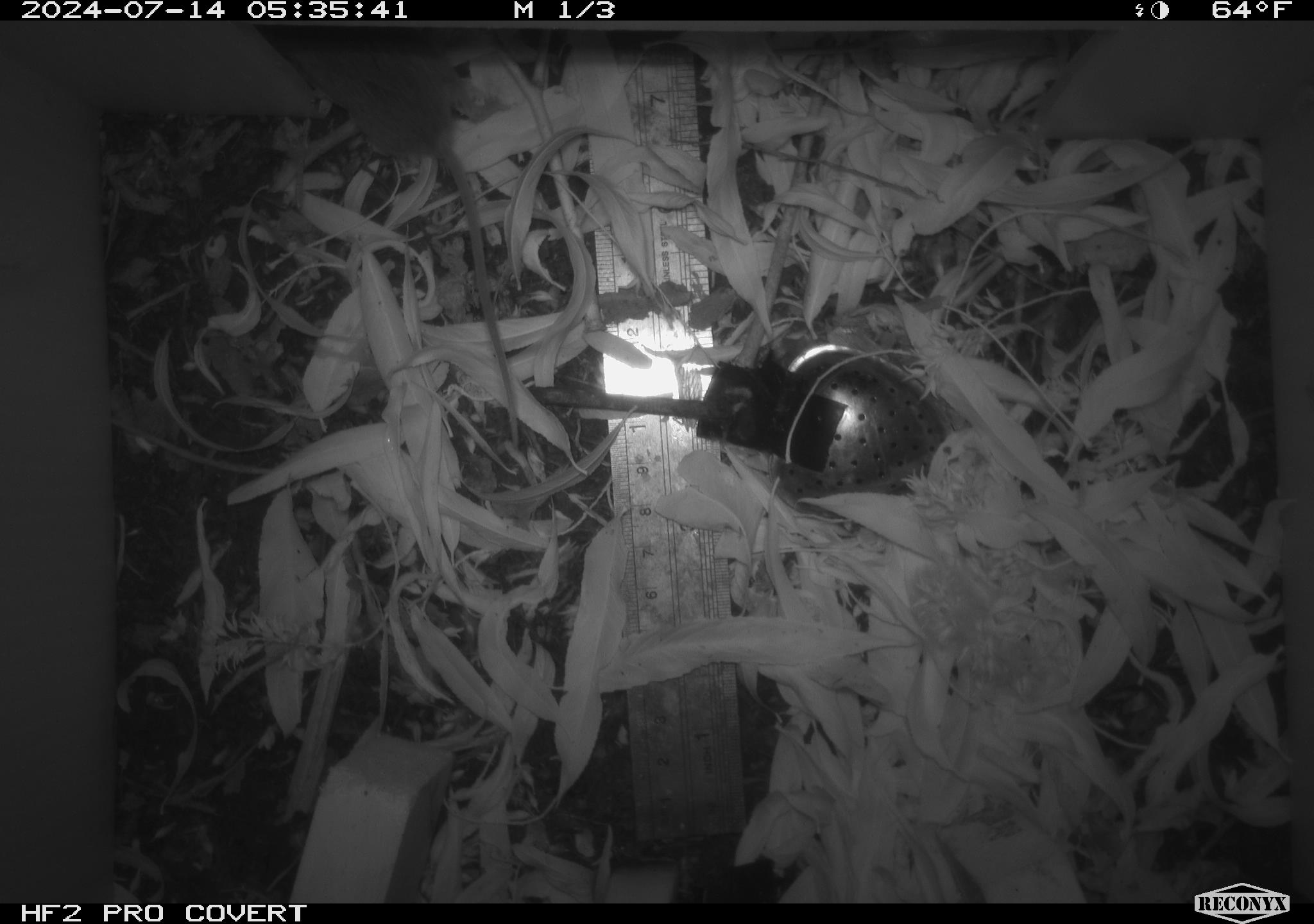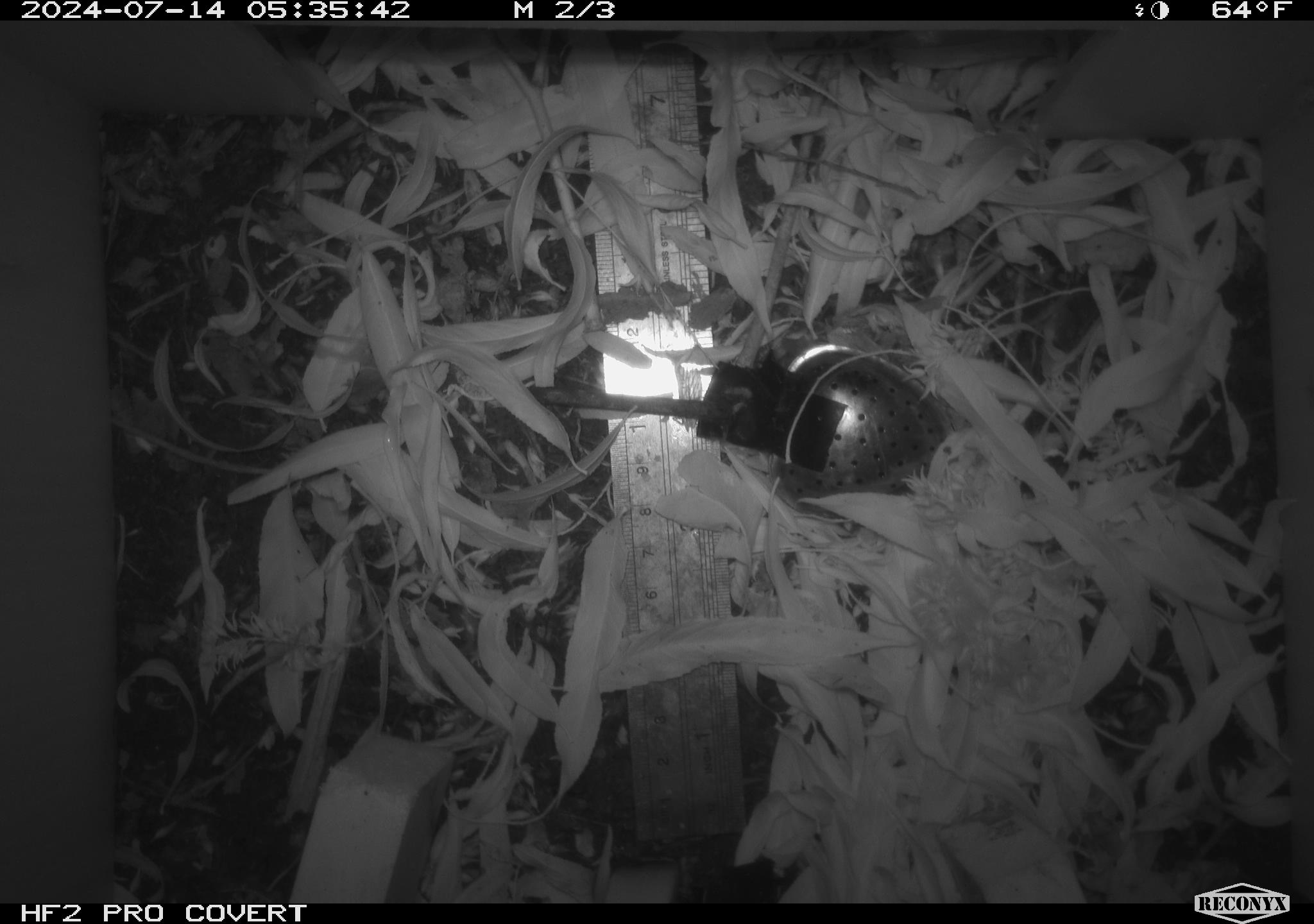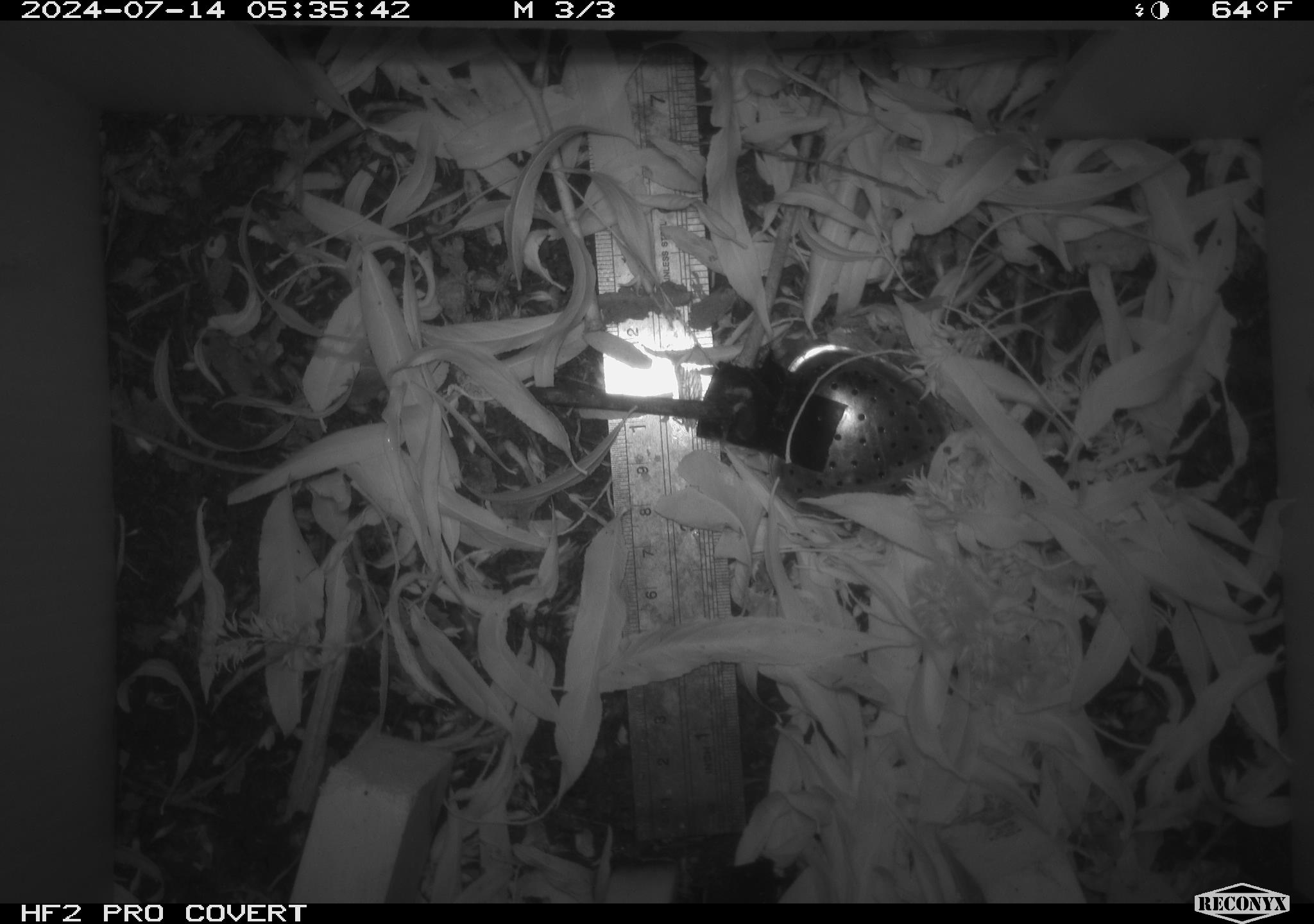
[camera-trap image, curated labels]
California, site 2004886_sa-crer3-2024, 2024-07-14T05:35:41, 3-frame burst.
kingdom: Animalia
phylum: Chordata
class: Mammalia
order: Rodentia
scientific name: Rodentia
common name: mouse species